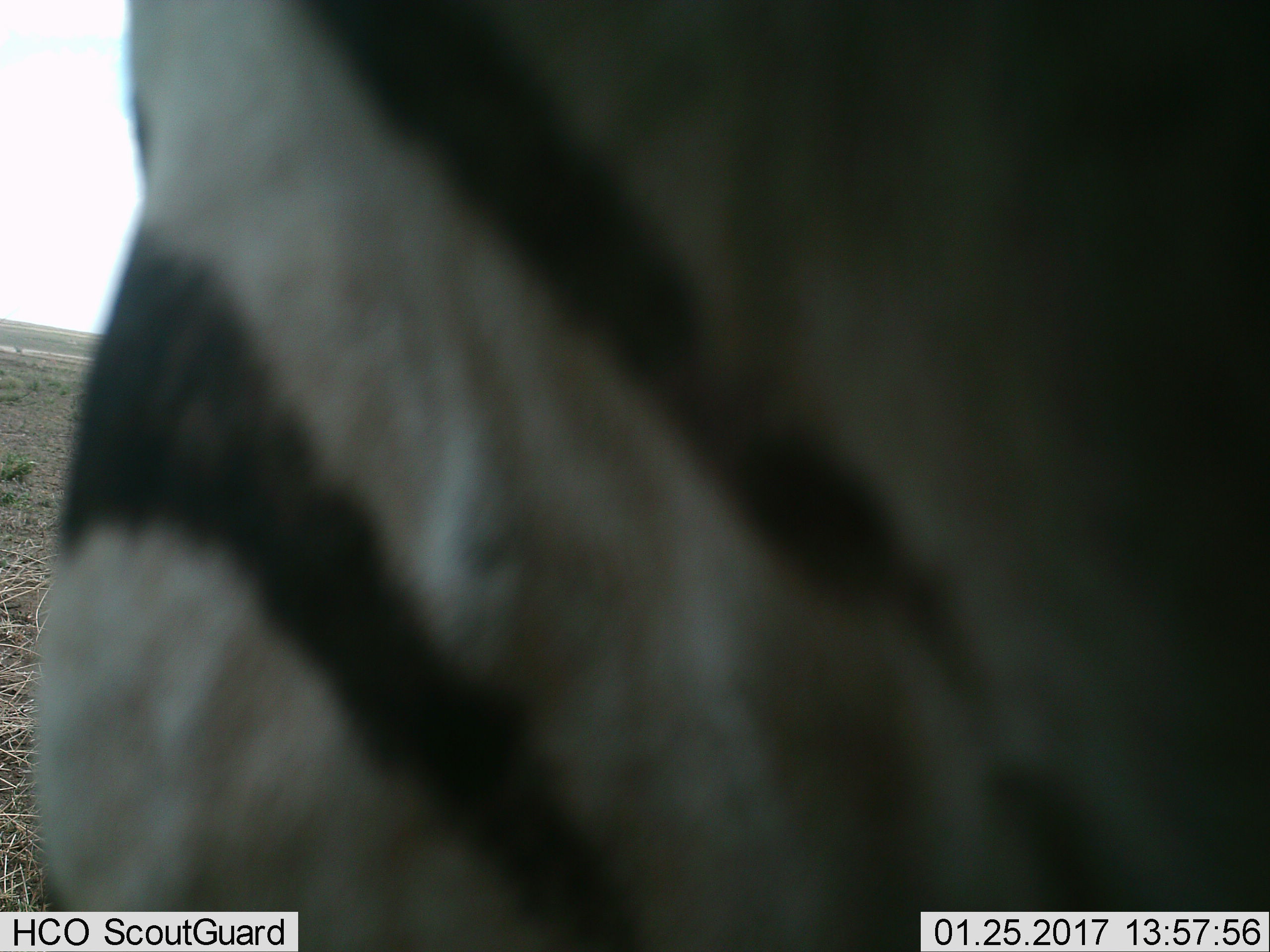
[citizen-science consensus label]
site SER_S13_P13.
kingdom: Animalia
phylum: Chordata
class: Mammalia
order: Perissodactyla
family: Equidae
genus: Equus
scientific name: Equus quagga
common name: plains zebra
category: zebraplains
Zebraplains (plains zebra) (Equus quagga), count 1. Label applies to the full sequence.